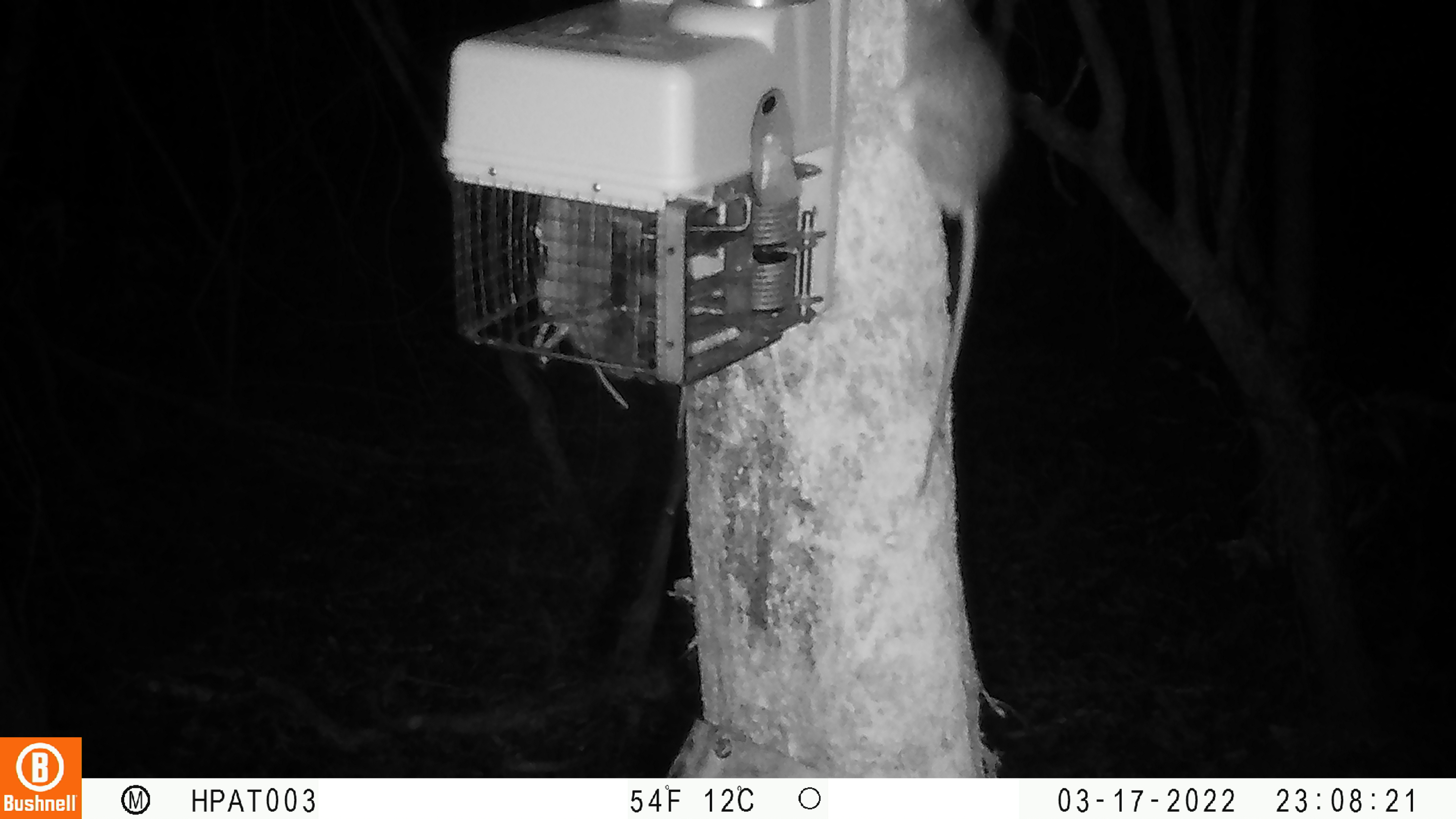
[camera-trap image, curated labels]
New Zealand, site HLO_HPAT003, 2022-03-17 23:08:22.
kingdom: Animalia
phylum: Chordata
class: Mammalia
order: Rodentia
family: Muridae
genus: Rattus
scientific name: Rattus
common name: rat